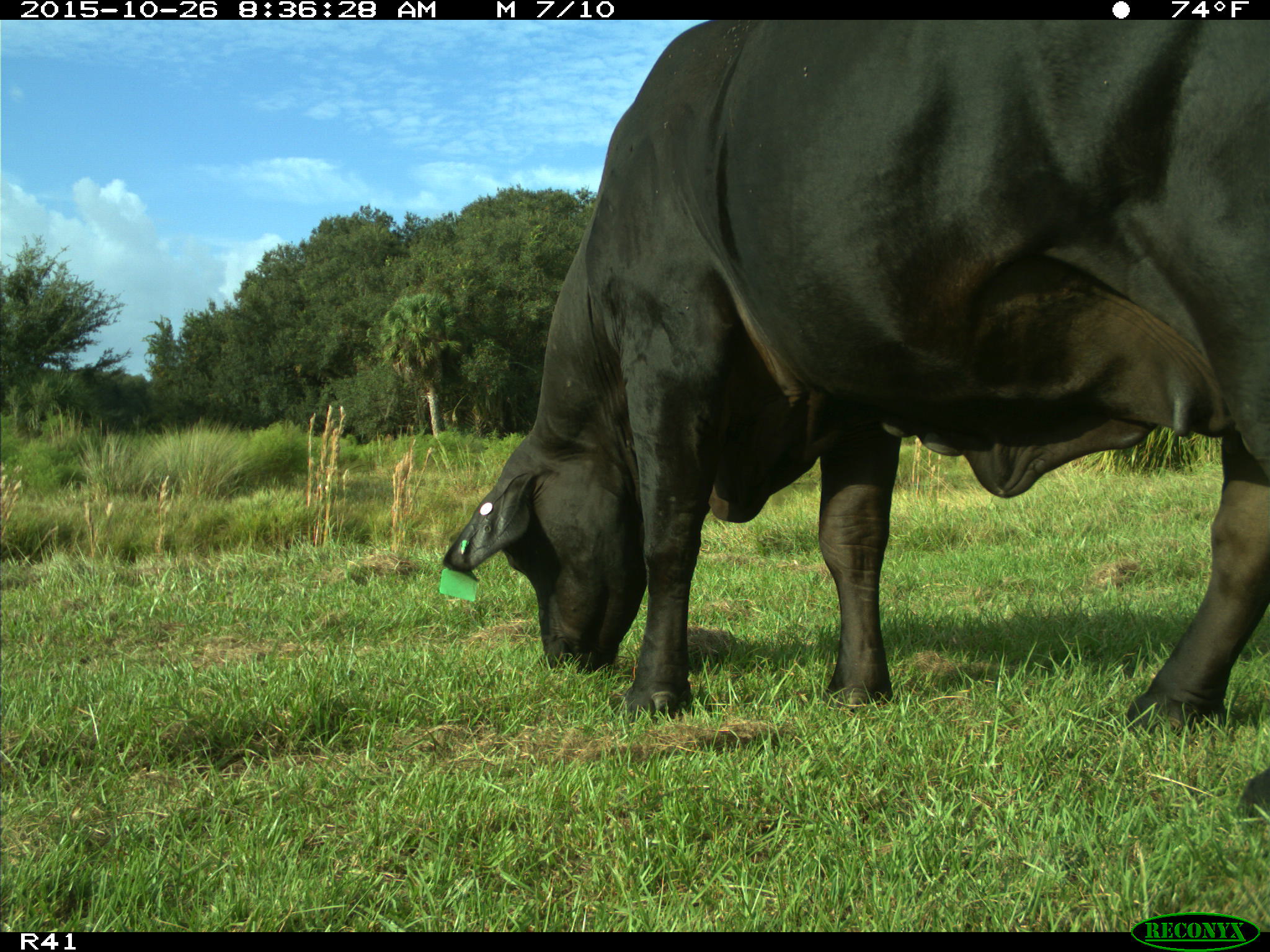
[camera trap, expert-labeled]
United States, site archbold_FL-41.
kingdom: Animalia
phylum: Chordata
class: Mammalia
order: Artiodactyla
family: Bovidae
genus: Bos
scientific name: Bos taurus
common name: domestic cow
Bos taurus (domestic cow).